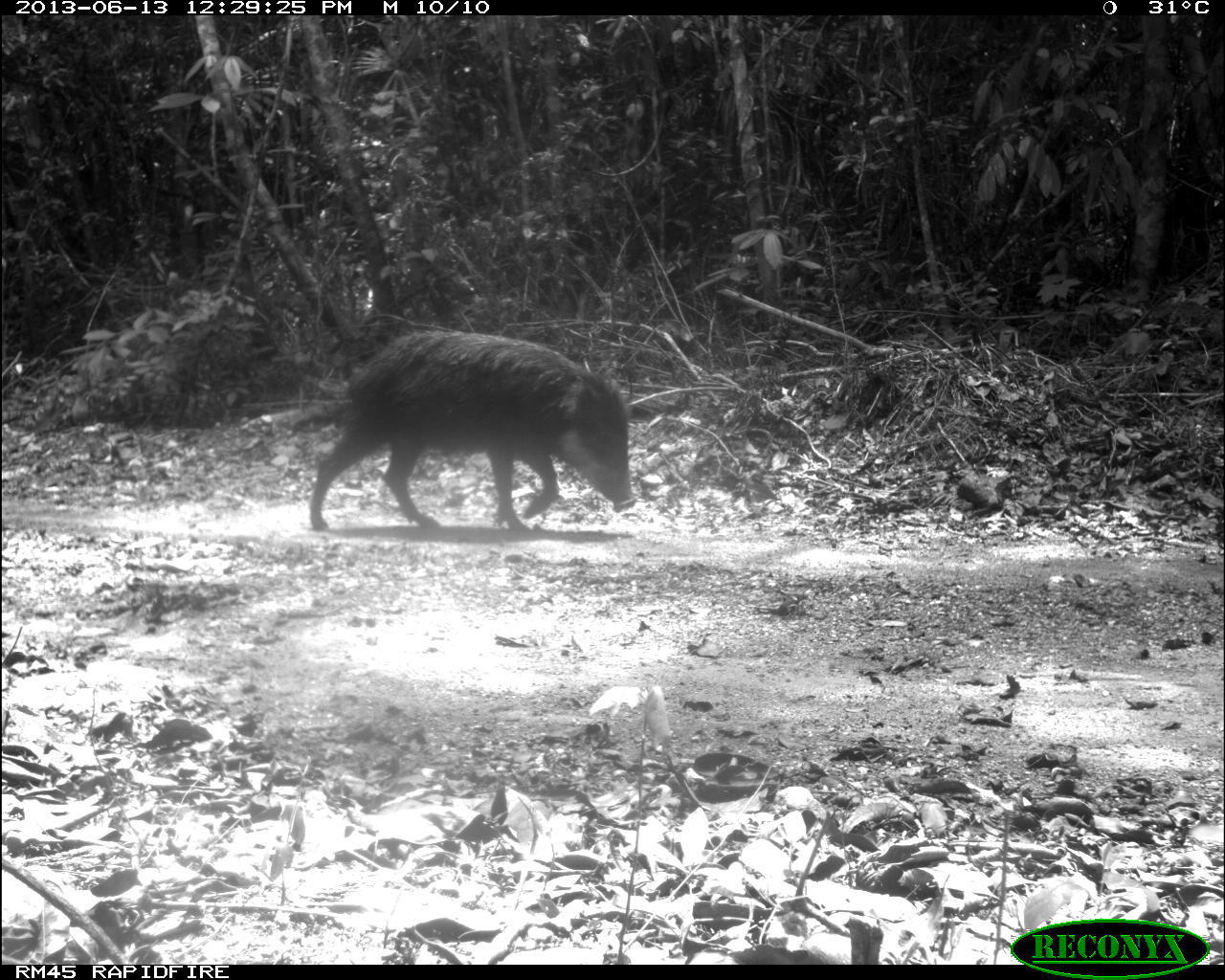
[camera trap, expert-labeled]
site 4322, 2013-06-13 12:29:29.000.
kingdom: Animalia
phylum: Chordata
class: Mammalia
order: Artiodactyla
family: Tayassuidae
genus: Tayassu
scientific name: Tayassu pecari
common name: white-lipped peccary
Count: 3.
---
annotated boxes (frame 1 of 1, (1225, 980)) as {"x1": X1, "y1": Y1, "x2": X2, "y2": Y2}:
tayassu pecari: {"x1": 308, "y1": 325, "x2": 638, "y2": 533}